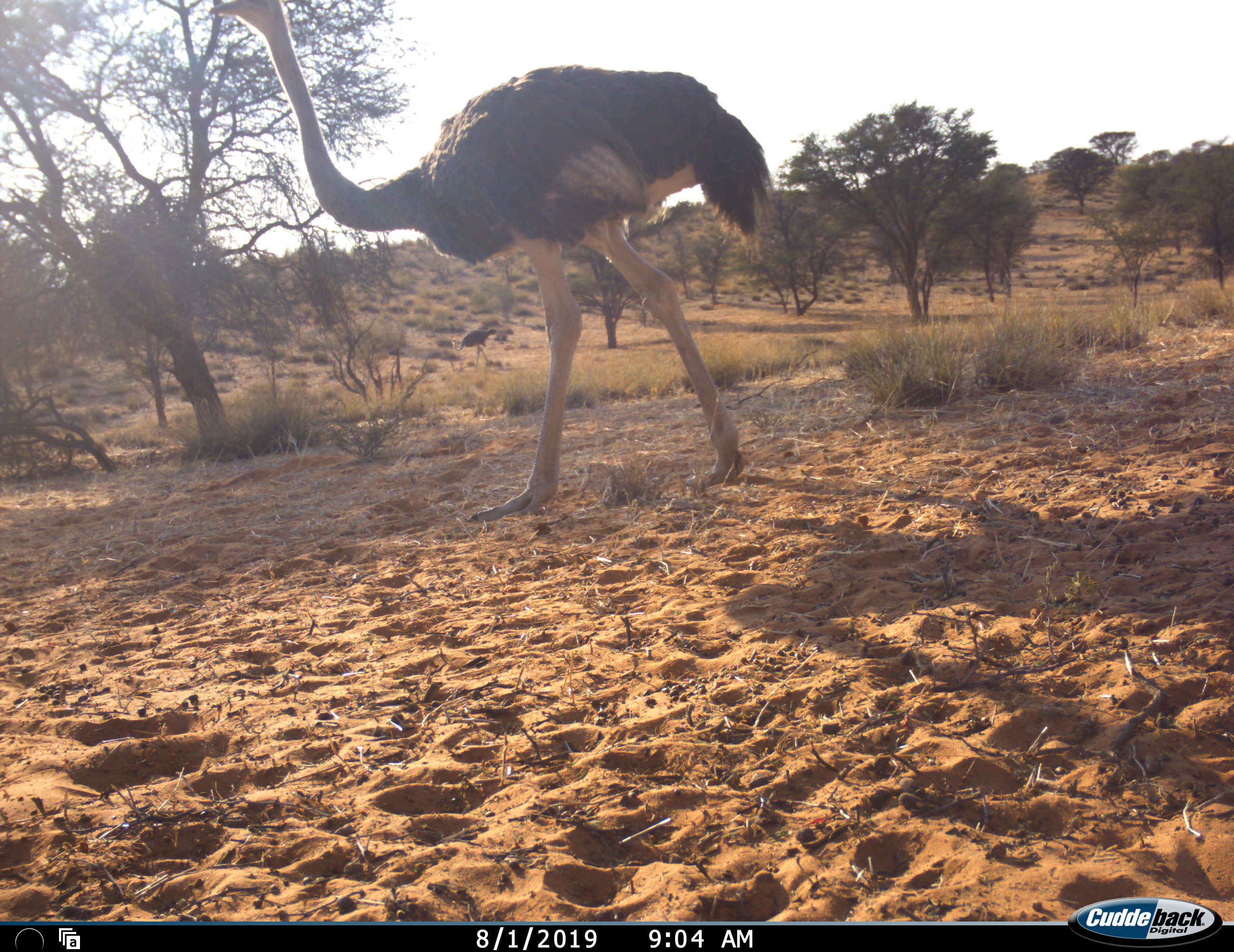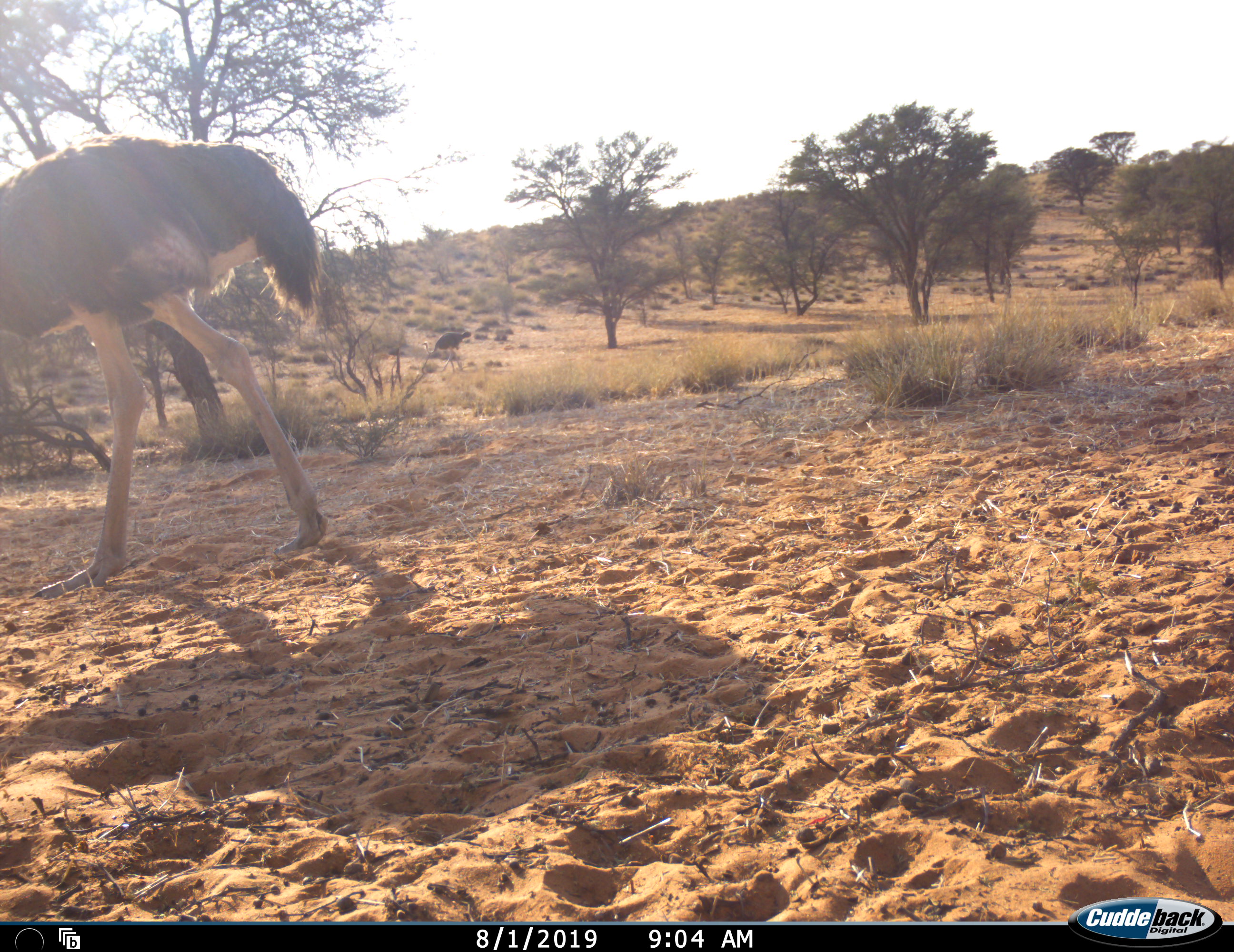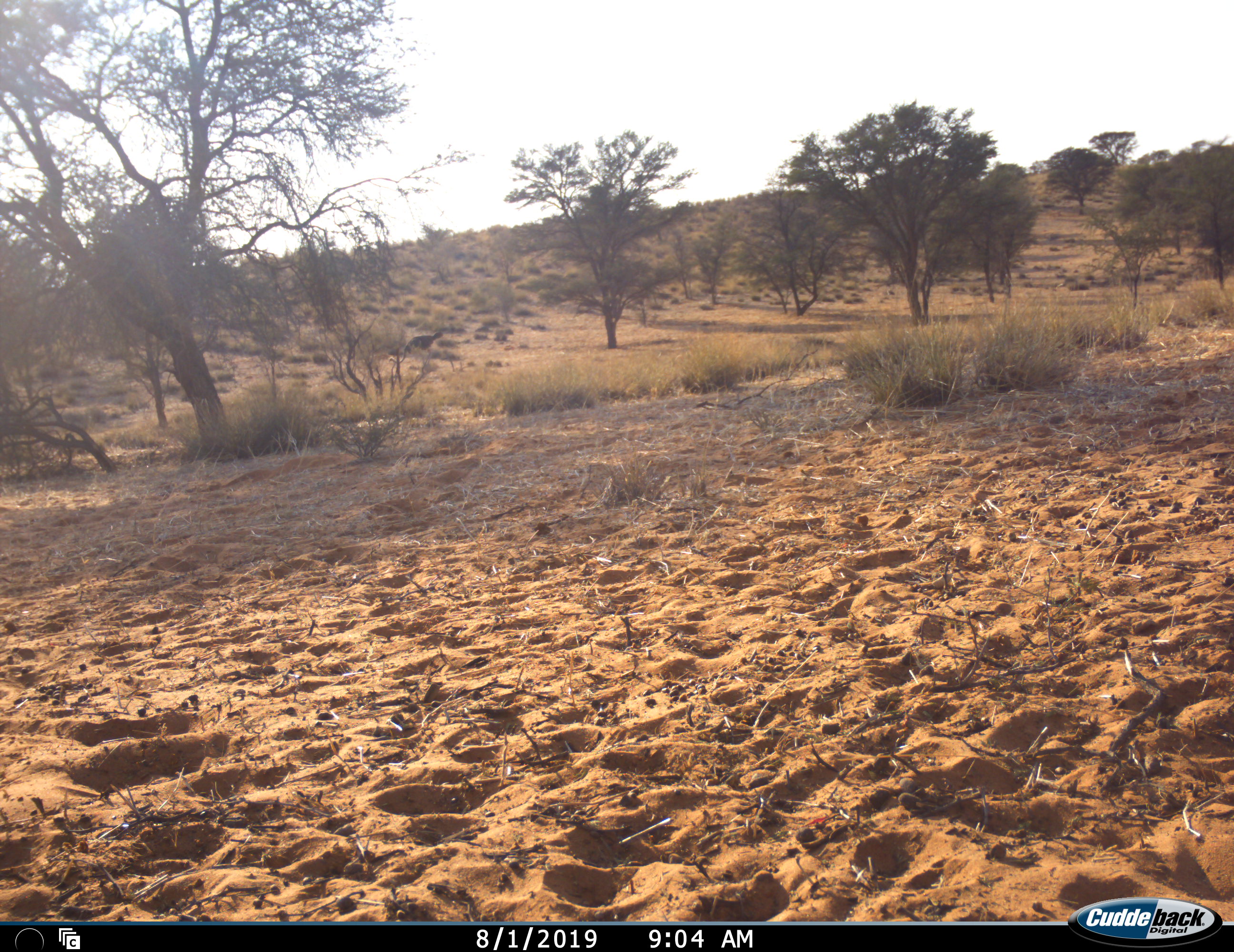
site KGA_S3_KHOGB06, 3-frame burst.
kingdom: Animalia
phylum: Chordata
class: Aves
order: Struthioniformes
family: Struthionidae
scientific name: Struthionidae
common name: ostrich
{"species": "ostrich (Struthionidae)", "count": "2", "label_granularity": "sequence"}